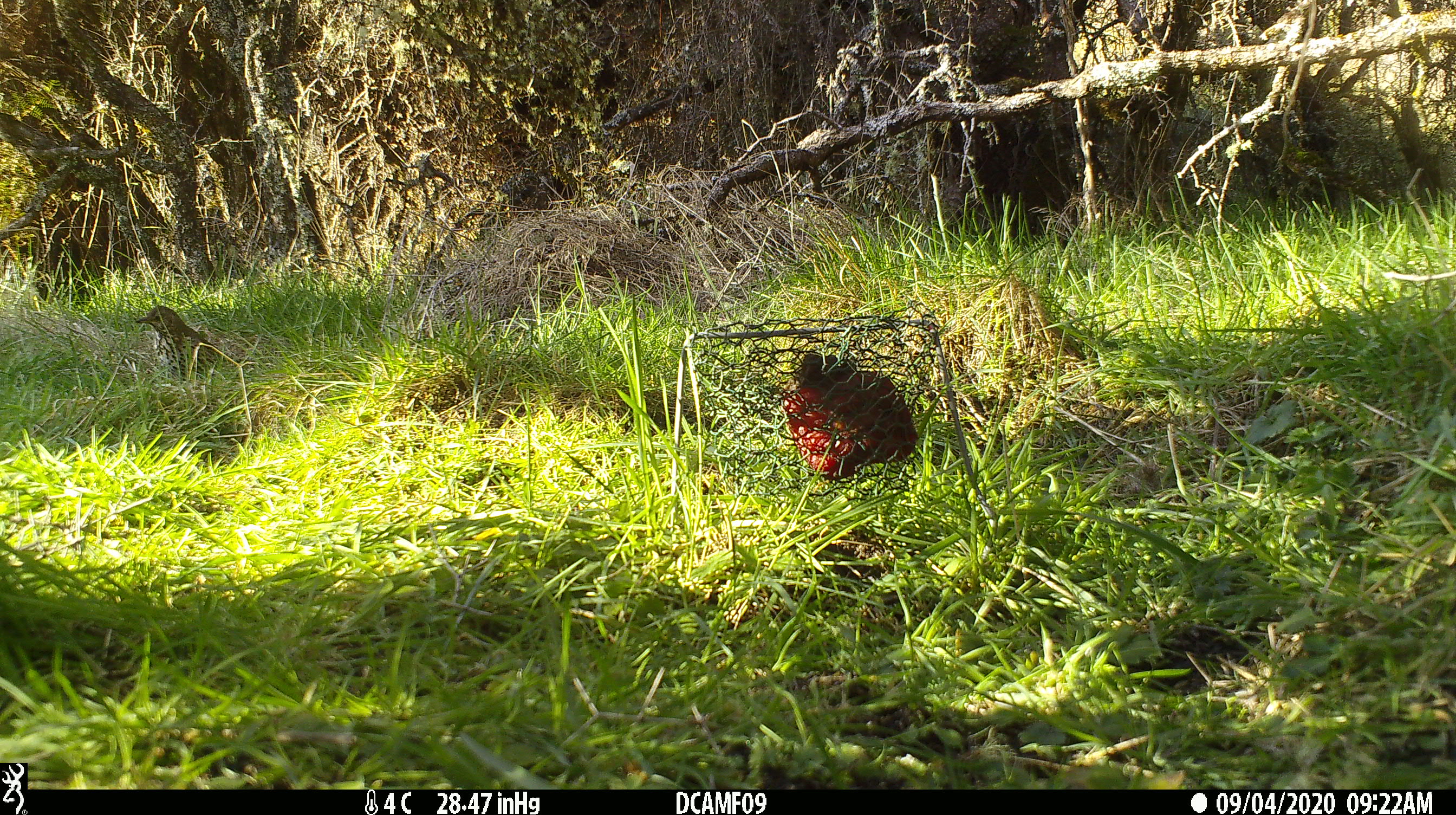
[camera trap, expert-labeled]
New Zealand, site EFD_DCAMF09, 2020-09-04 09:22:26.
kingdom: Animalia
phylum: Chordata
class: Aves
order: Passeriformes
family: Turdidae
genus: Turdus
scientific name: Turdus philomelos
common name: song thrush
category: thrush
Thrush (song thrush) (Turdus philomelos).